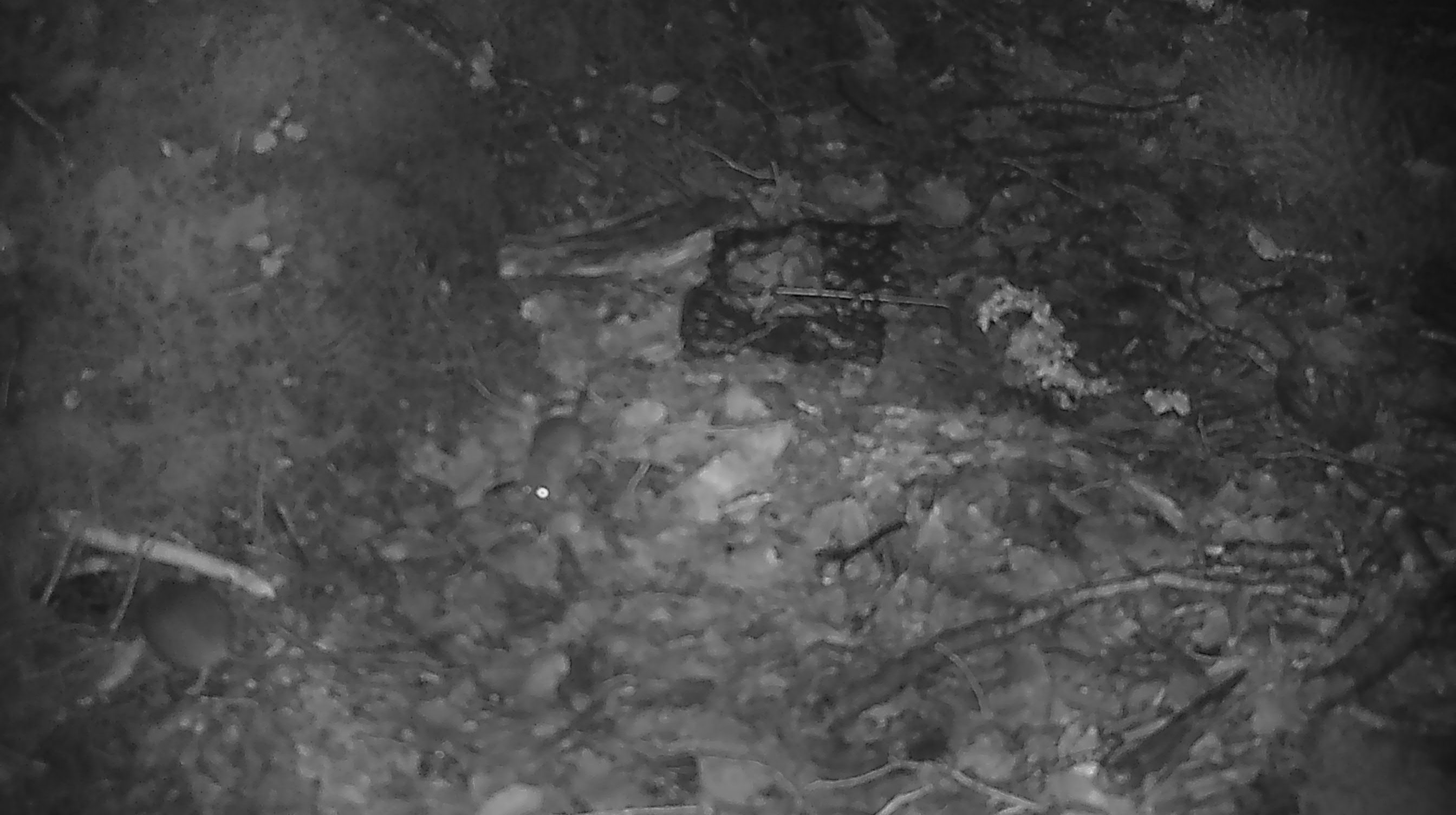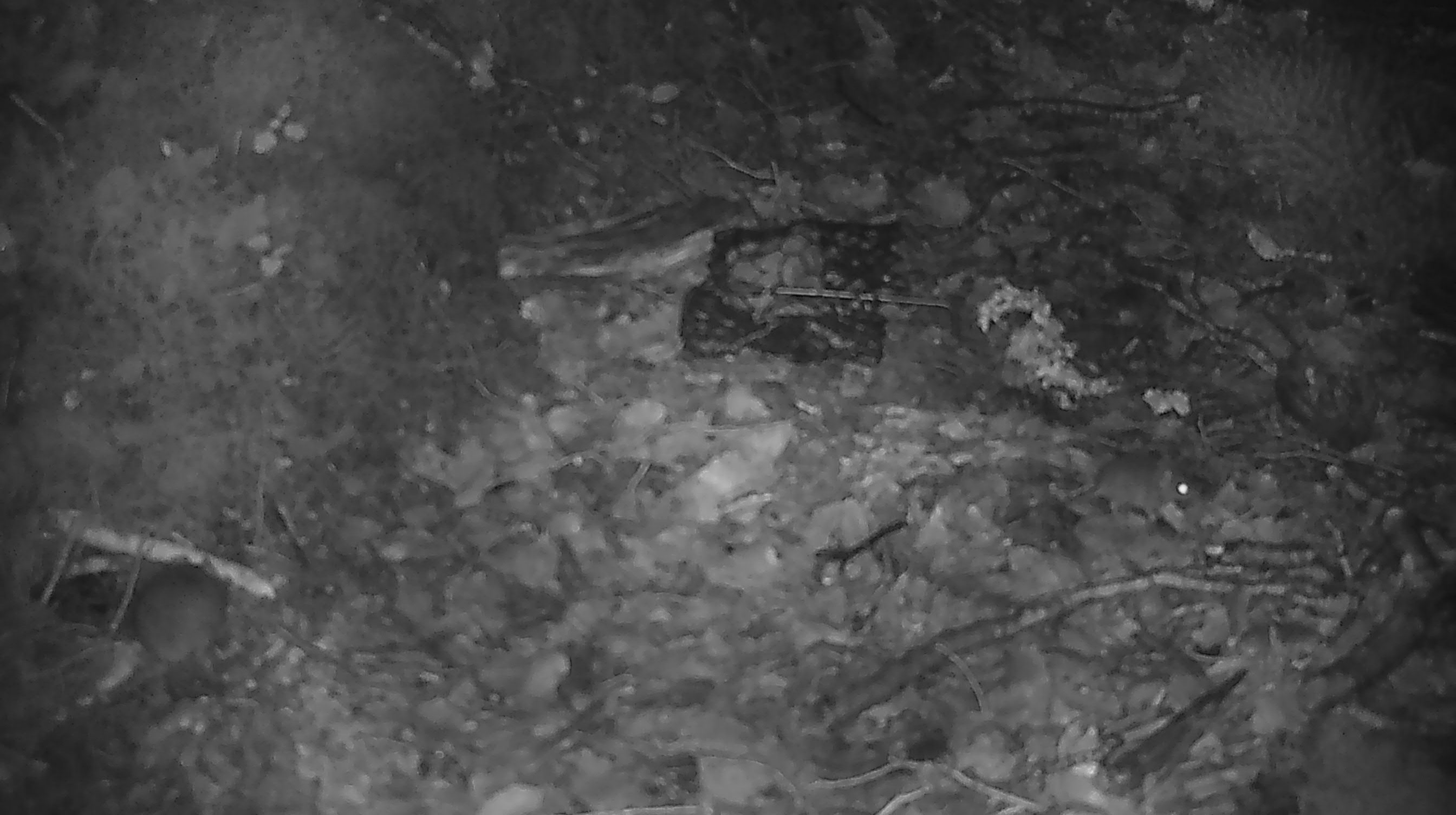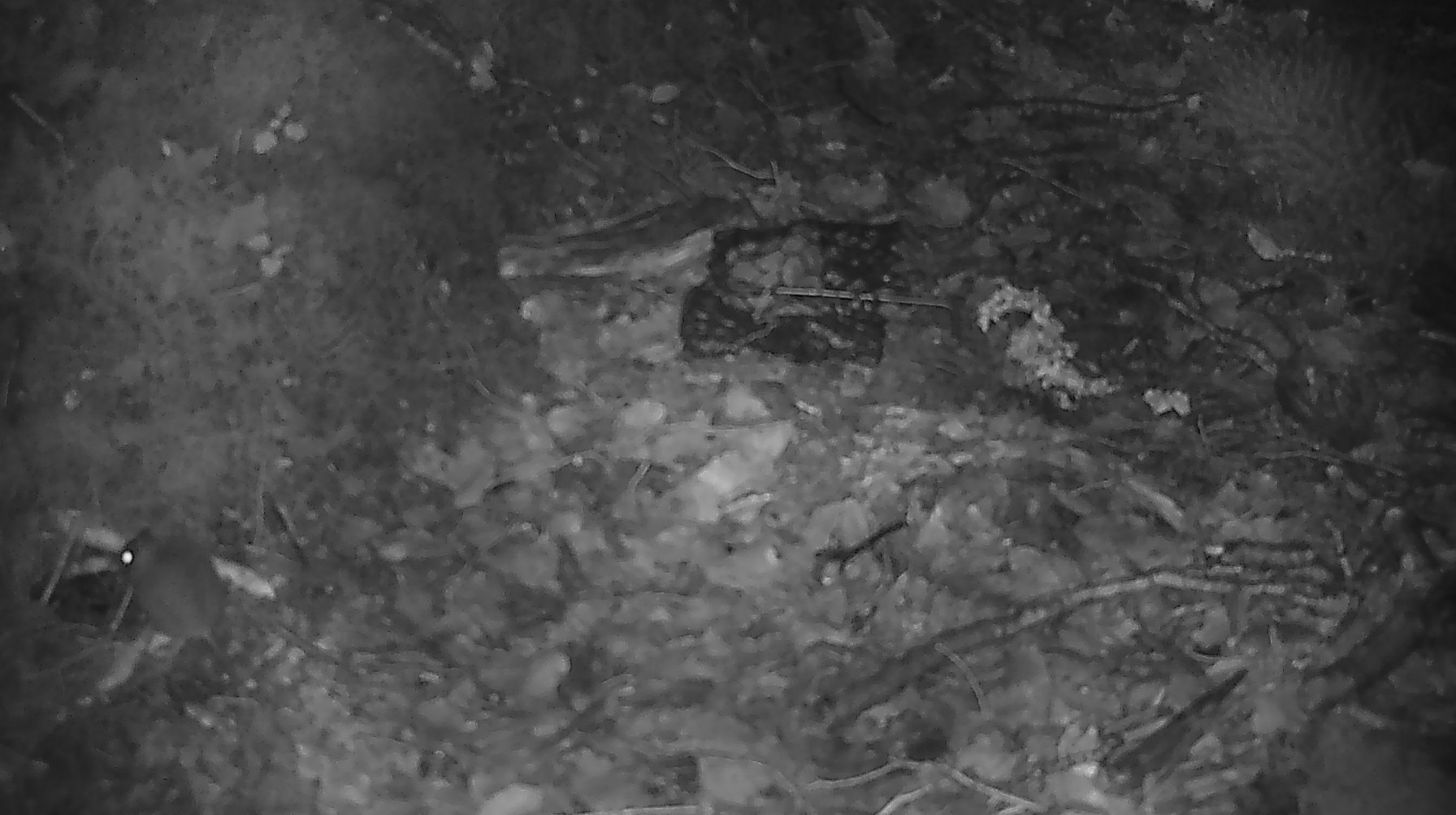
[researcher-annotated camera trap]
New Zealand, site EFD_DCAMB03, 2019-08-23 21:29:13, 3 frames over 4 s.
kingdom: Animalia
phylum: Chordata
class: Mammalia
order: Rodentia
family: Muridae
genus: Mus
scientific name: Mus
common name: mouse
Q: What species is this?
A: Mouse (Mus).